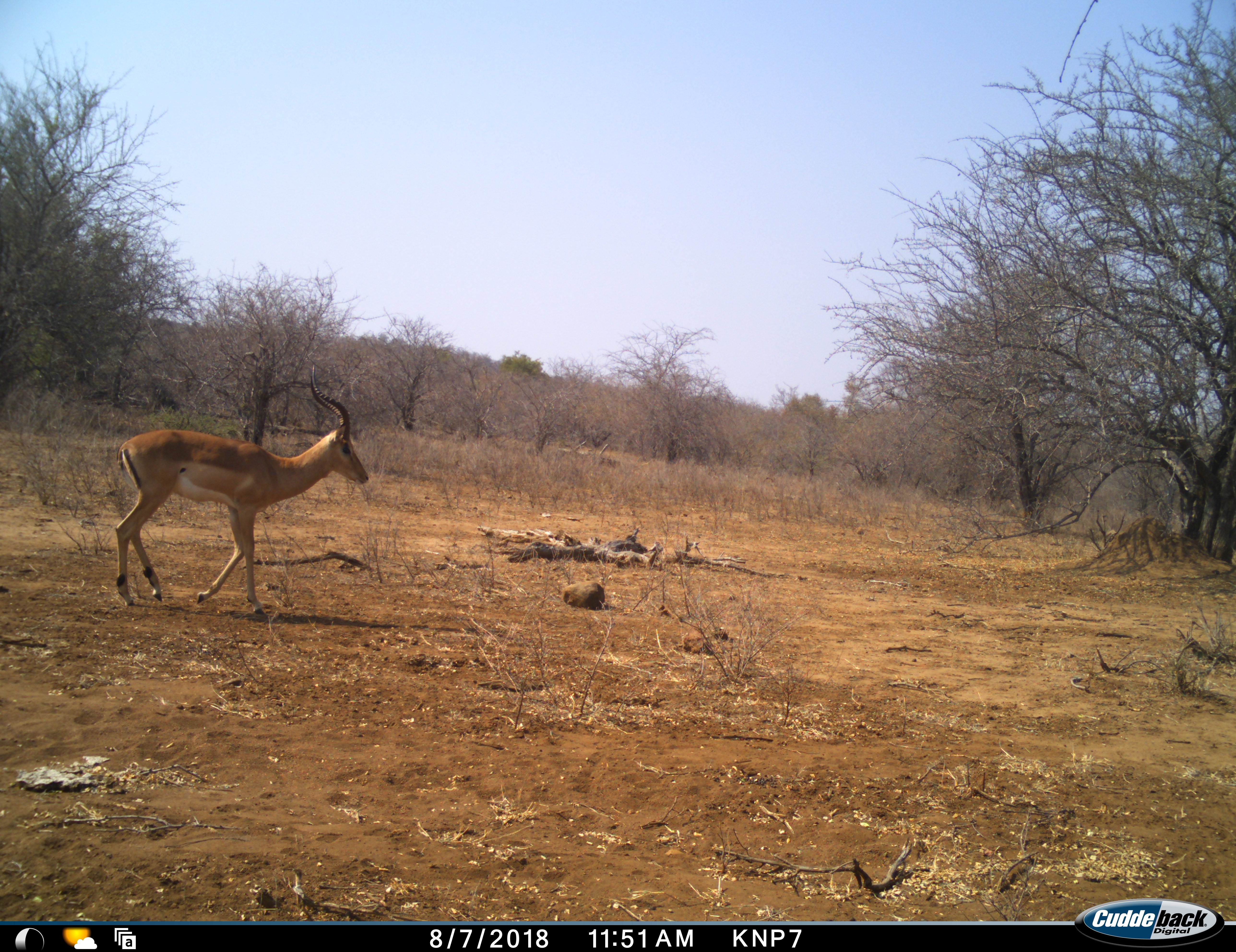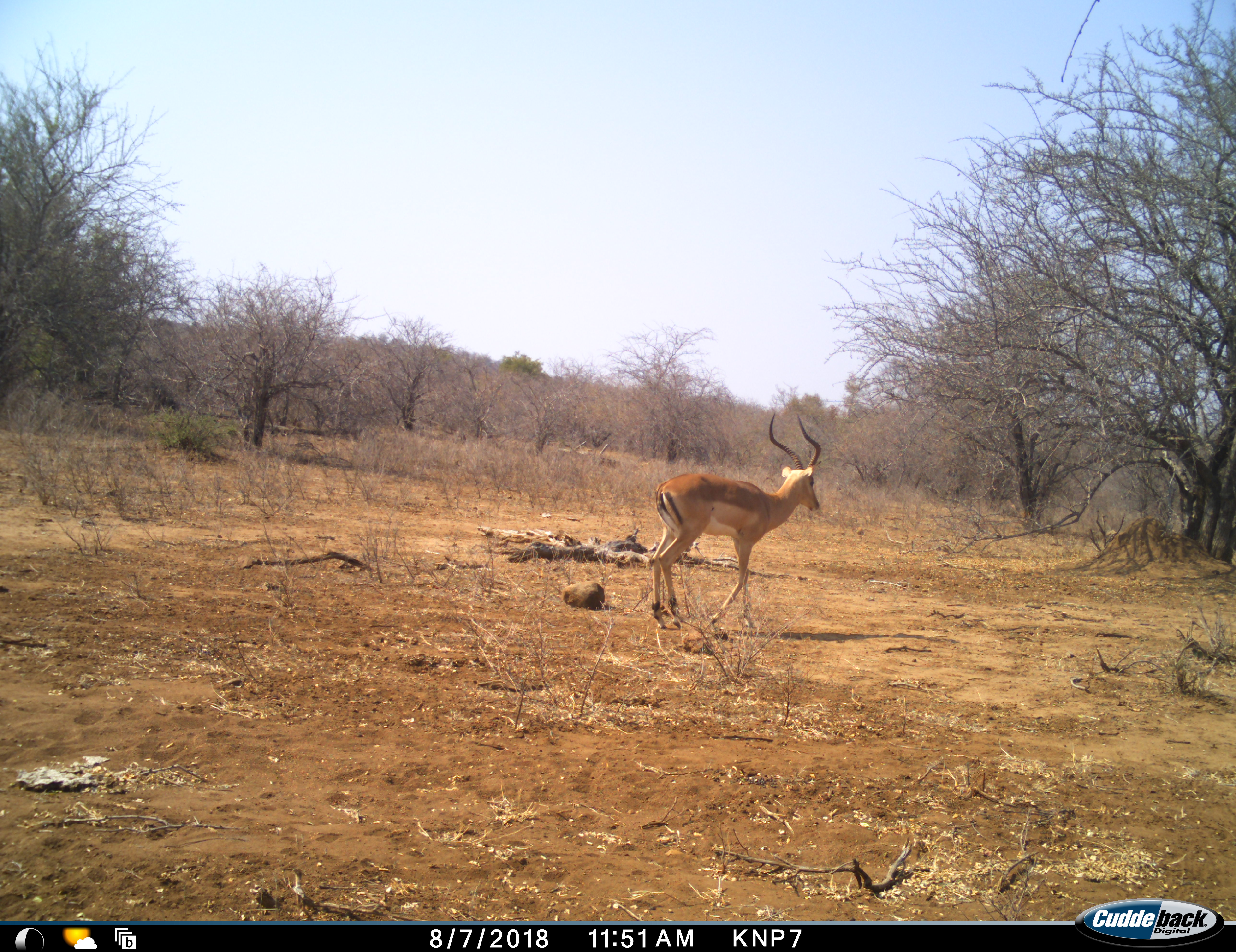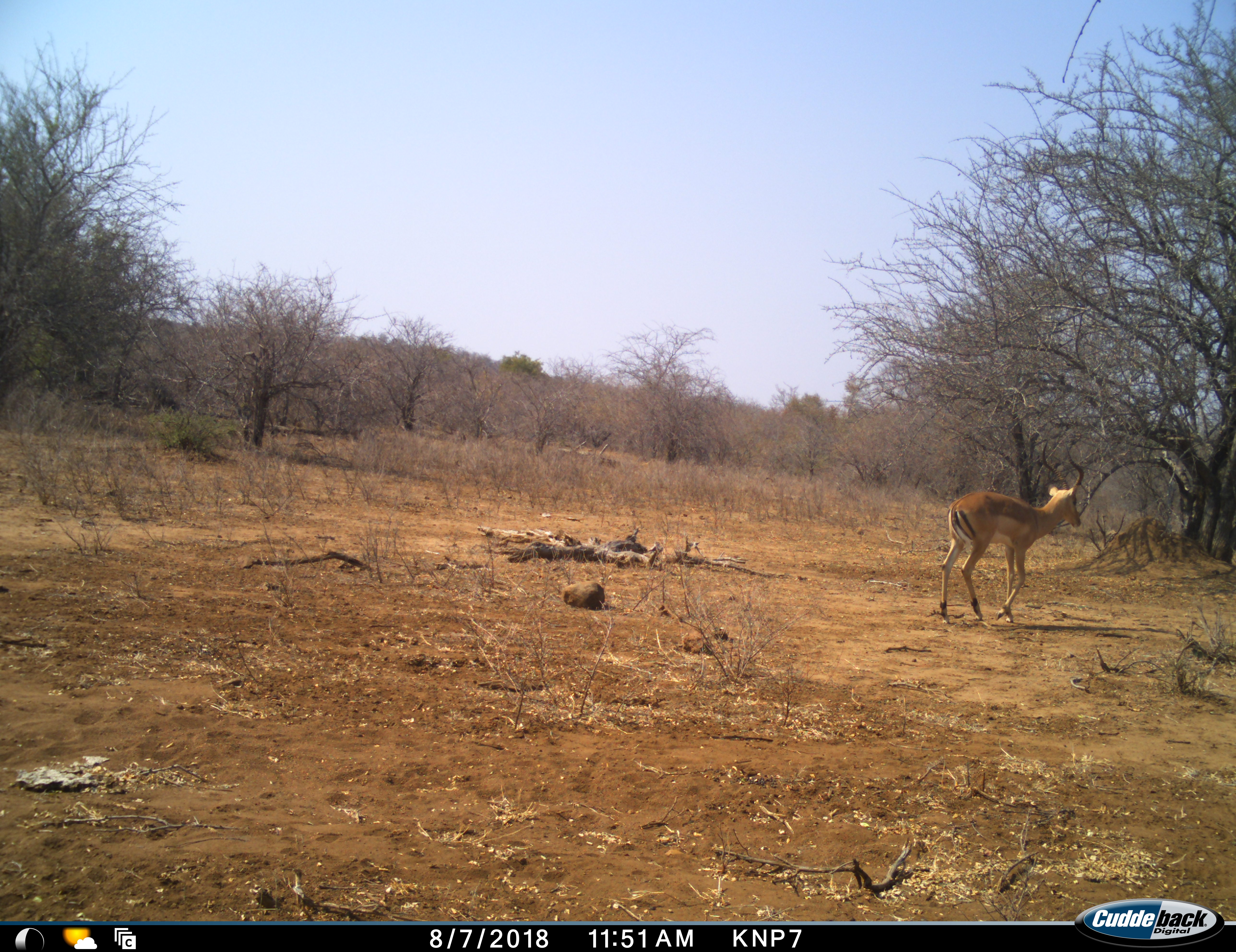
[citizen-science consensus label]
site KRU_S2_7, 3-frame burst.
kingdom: Animalia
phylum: Chordata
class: Mammalia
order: Artiodactyla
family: Bovidae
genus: Aepyceros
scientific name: Aepyceros melampus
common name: impala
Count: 1.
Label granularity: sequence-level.